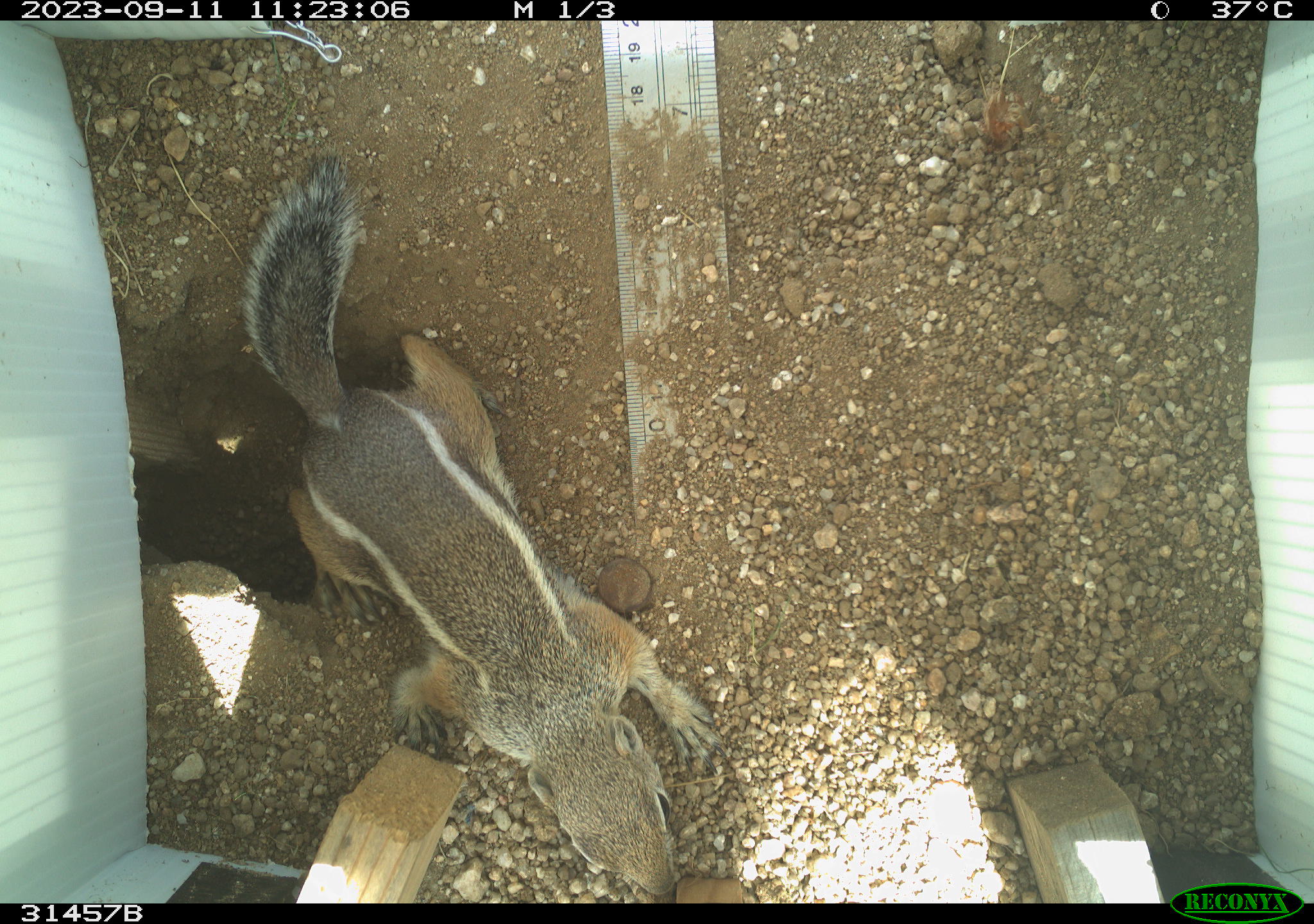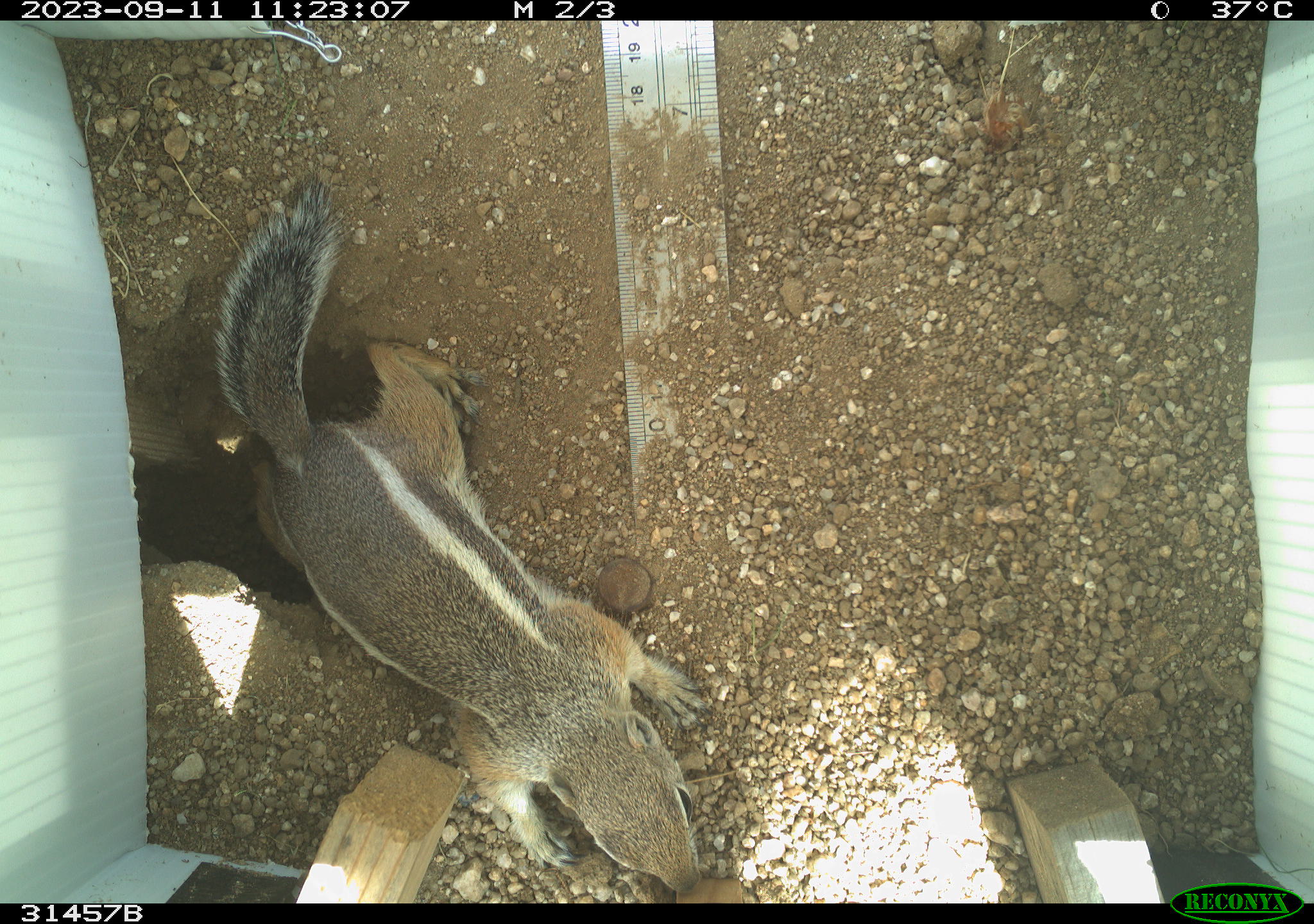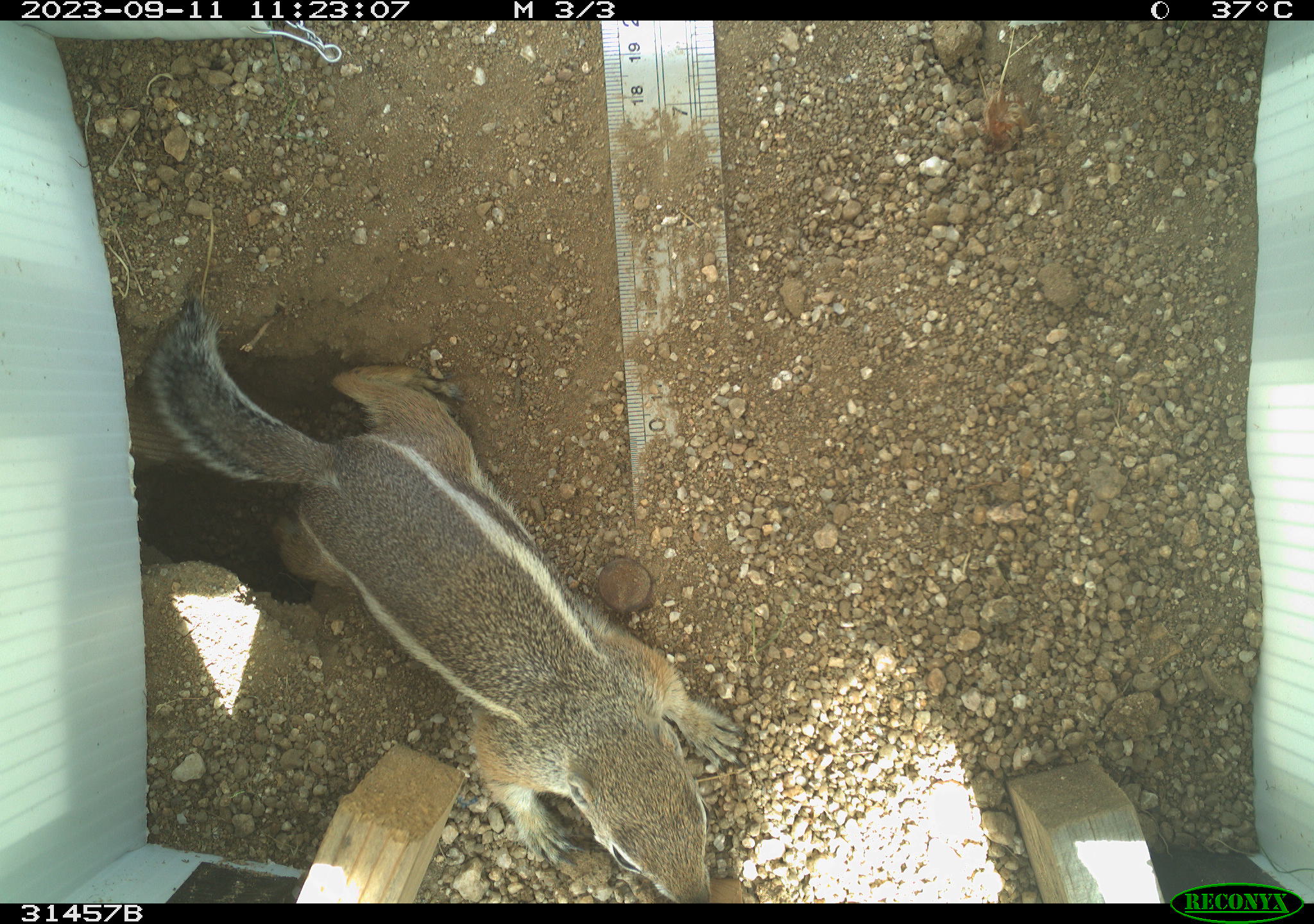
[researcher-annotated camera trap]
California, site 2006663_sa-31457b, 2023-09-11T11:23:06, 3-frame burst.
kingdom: Animalia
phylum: Chordata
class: Mammalia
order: Rodentia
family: Sciuridae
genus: Ammospermophilus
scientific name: Ammospermophilus leucurus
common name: white-tailed antelope squirrel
White-tailed antelope squirrel (Ammospermophilus leucurus).